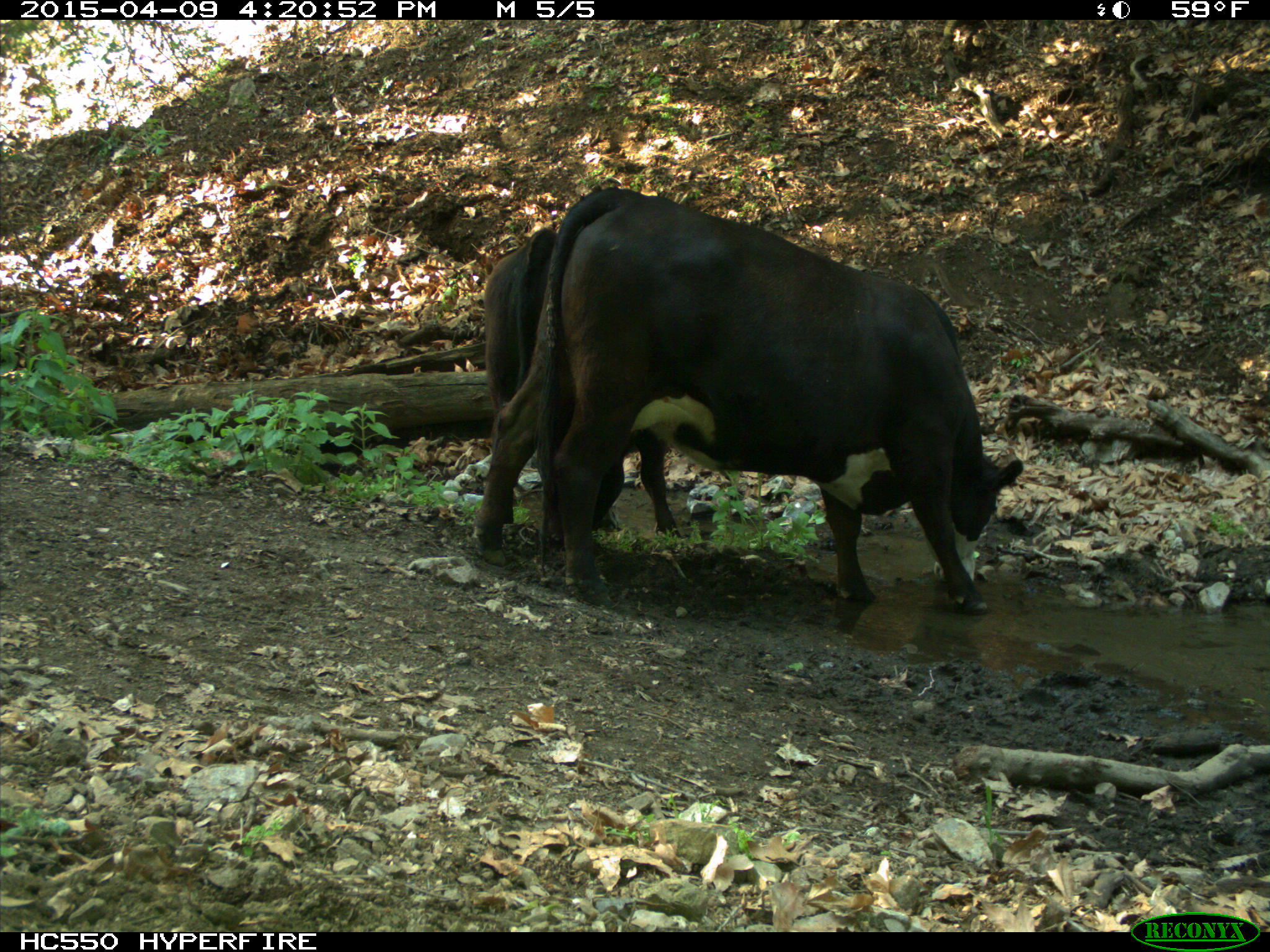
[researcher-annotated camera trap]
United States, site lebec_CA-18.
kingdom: Animalia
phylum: Chordata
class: Mammalia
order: Artiodactyla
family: Bovidae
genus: Bos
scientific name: Bos taurus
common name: domestic cow